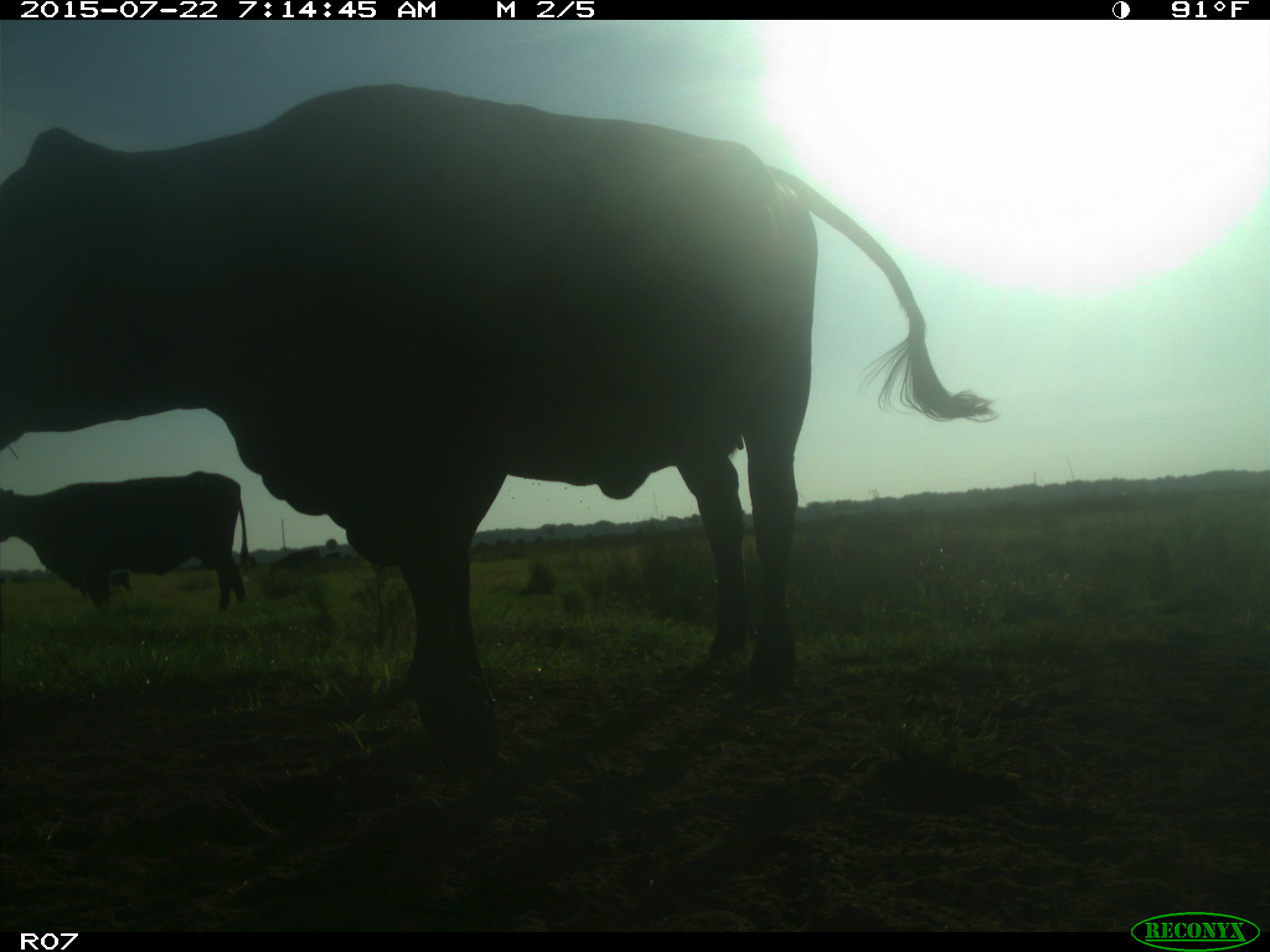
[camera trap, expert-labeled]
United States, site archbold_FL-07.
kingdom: Animalia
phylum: Chordata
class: Mammalia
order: Artiodactyla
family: Suidae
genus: Sus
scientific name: Sus scrofa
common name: wild boar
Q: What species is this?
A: Sus scrofa (wild boar).